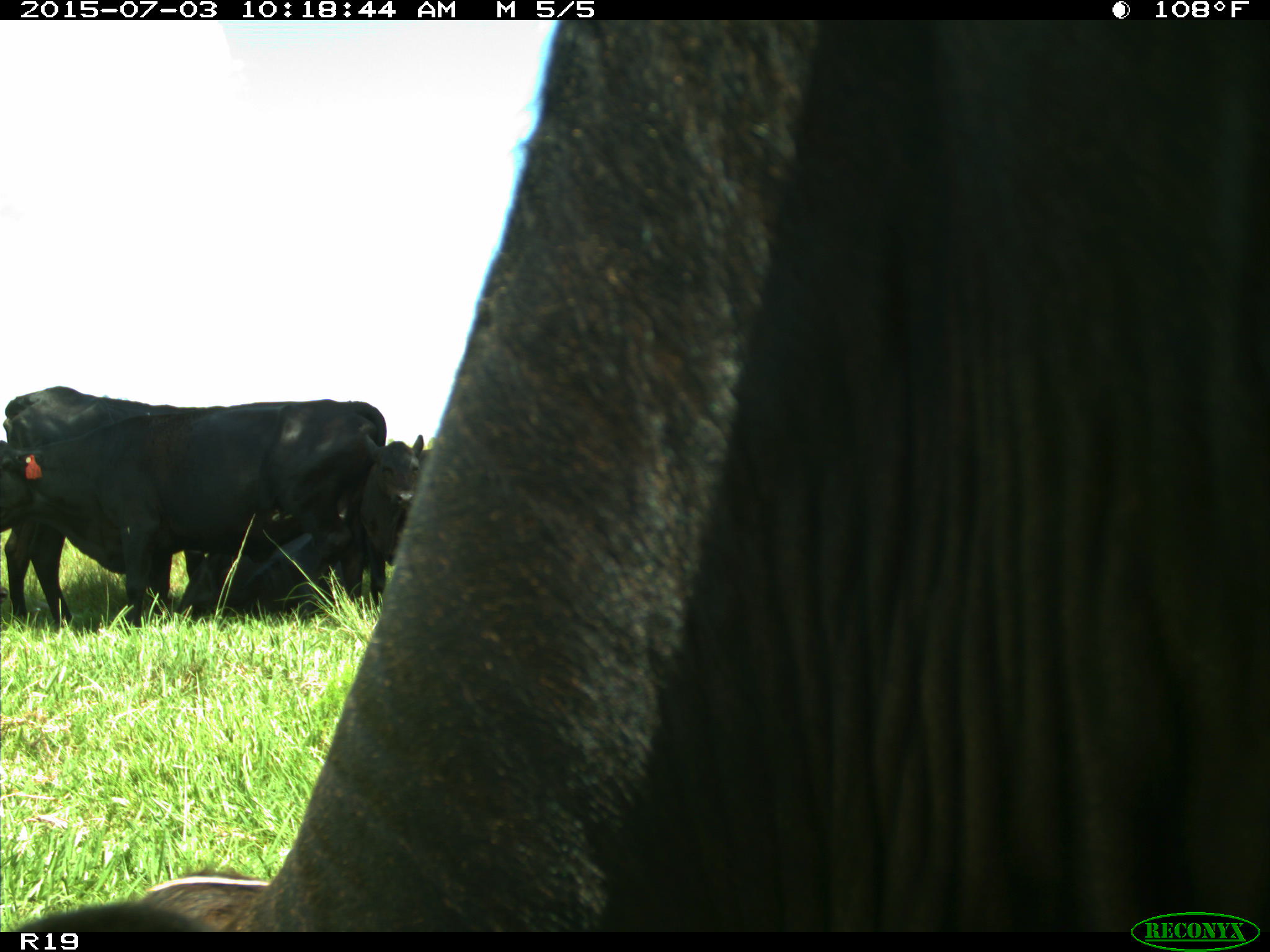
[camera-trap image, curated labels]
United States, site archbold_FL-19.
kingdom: Animalia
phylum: Chordata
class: Mammalia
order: Artiodactyla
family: Bovidae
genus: Bos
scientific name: Bos taurus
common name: domestic cow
Bos taurus (domestic cow).